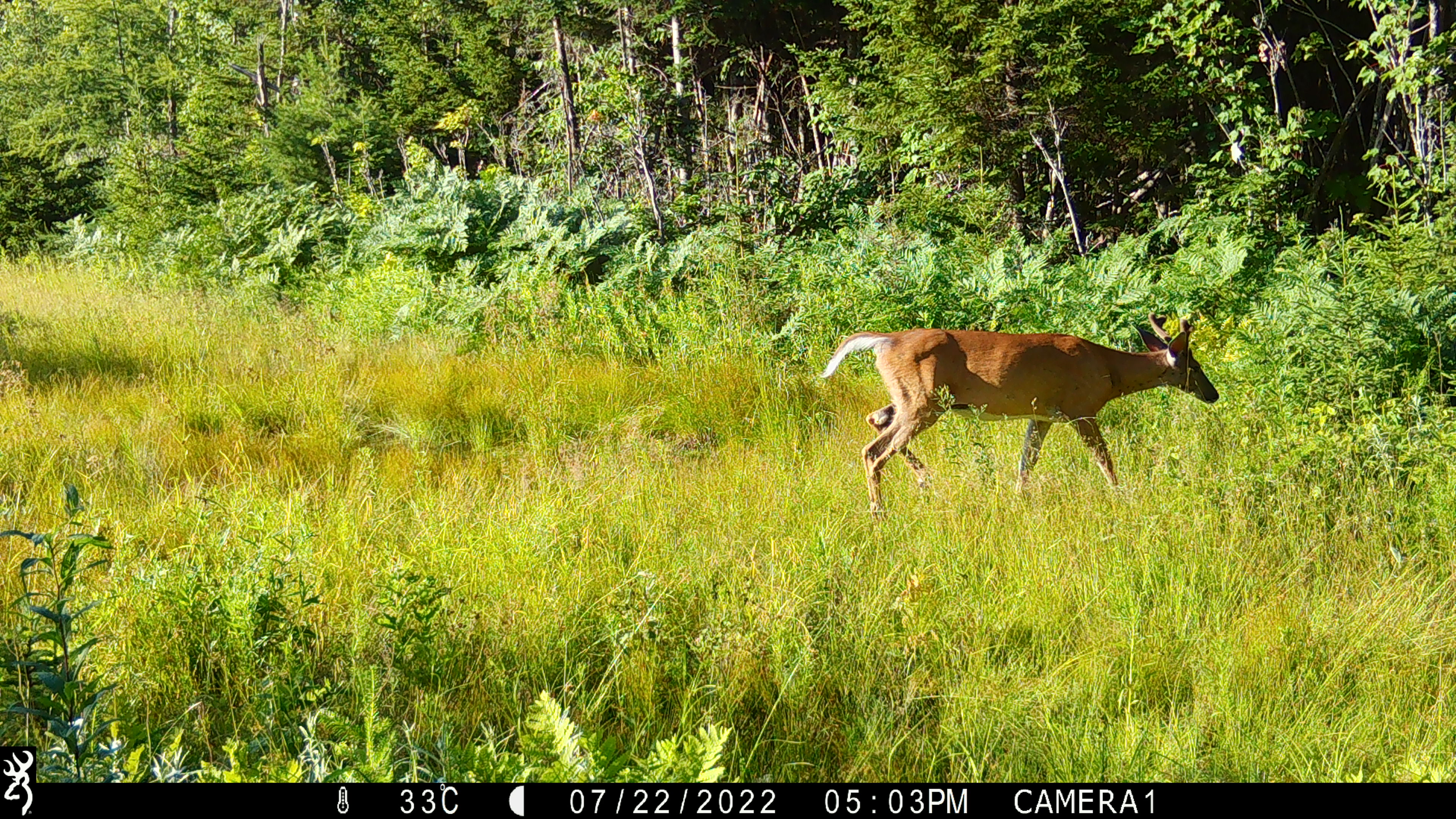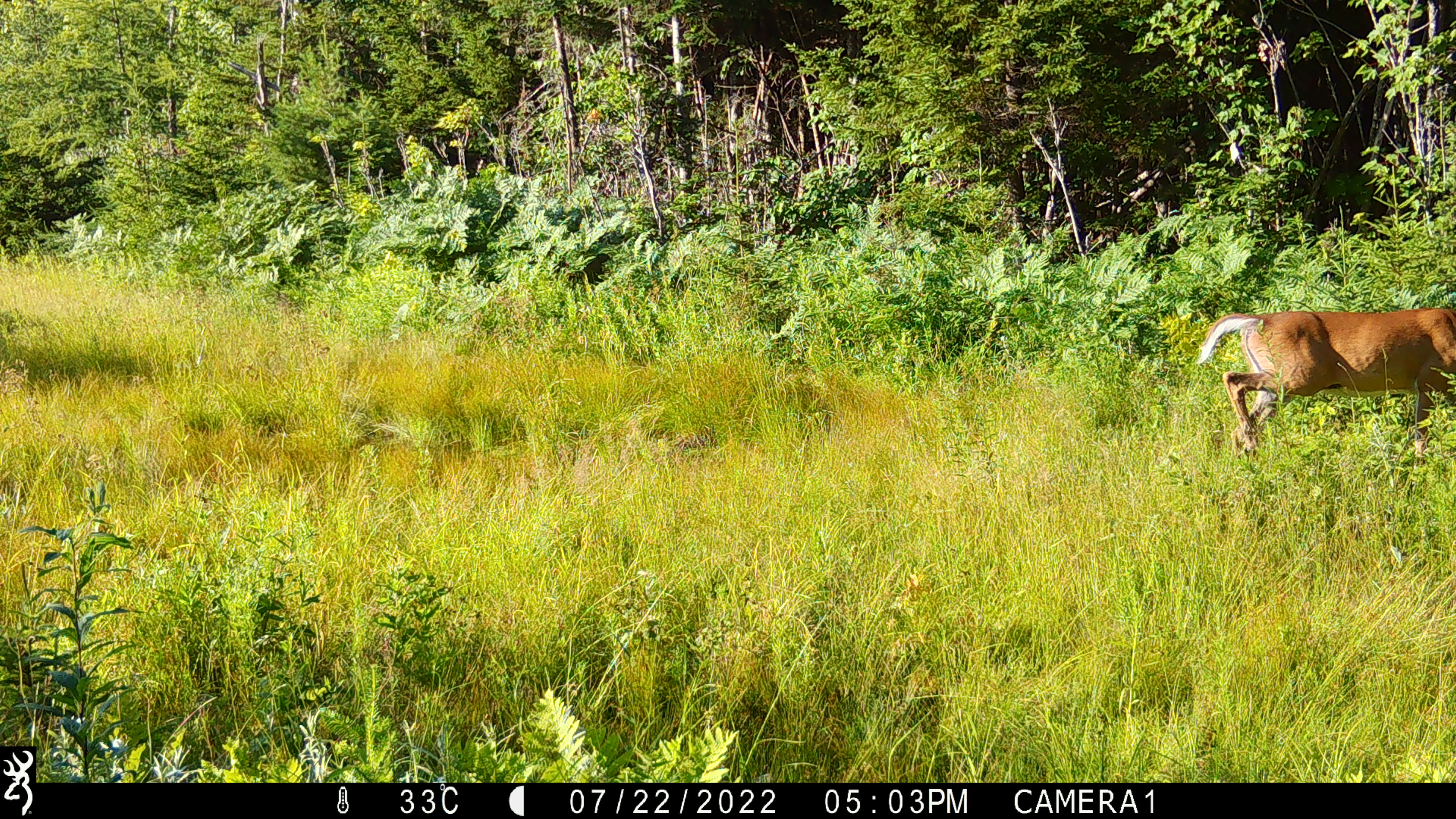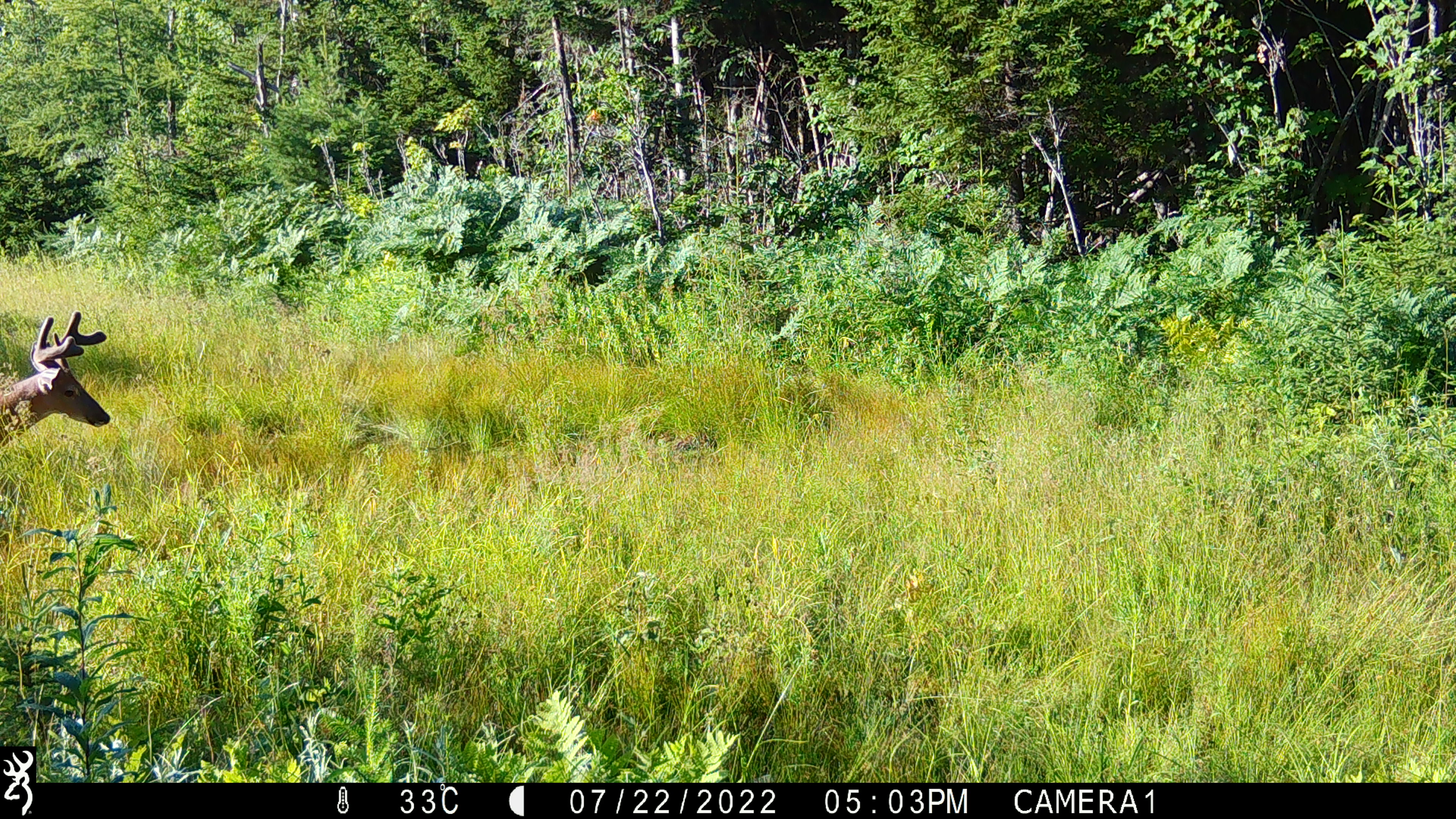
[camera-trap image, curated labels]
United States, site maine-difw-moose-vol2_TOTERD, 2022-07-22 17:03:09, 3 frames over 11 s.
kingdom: Animalia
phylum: Chordata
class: Mammalia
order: Artiodactyla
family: Cervidae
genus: Odocoileus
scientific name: Odocoileus virginianus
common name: white-tailed deer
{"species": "white-tailed deer (Odocoileus virginianus)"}